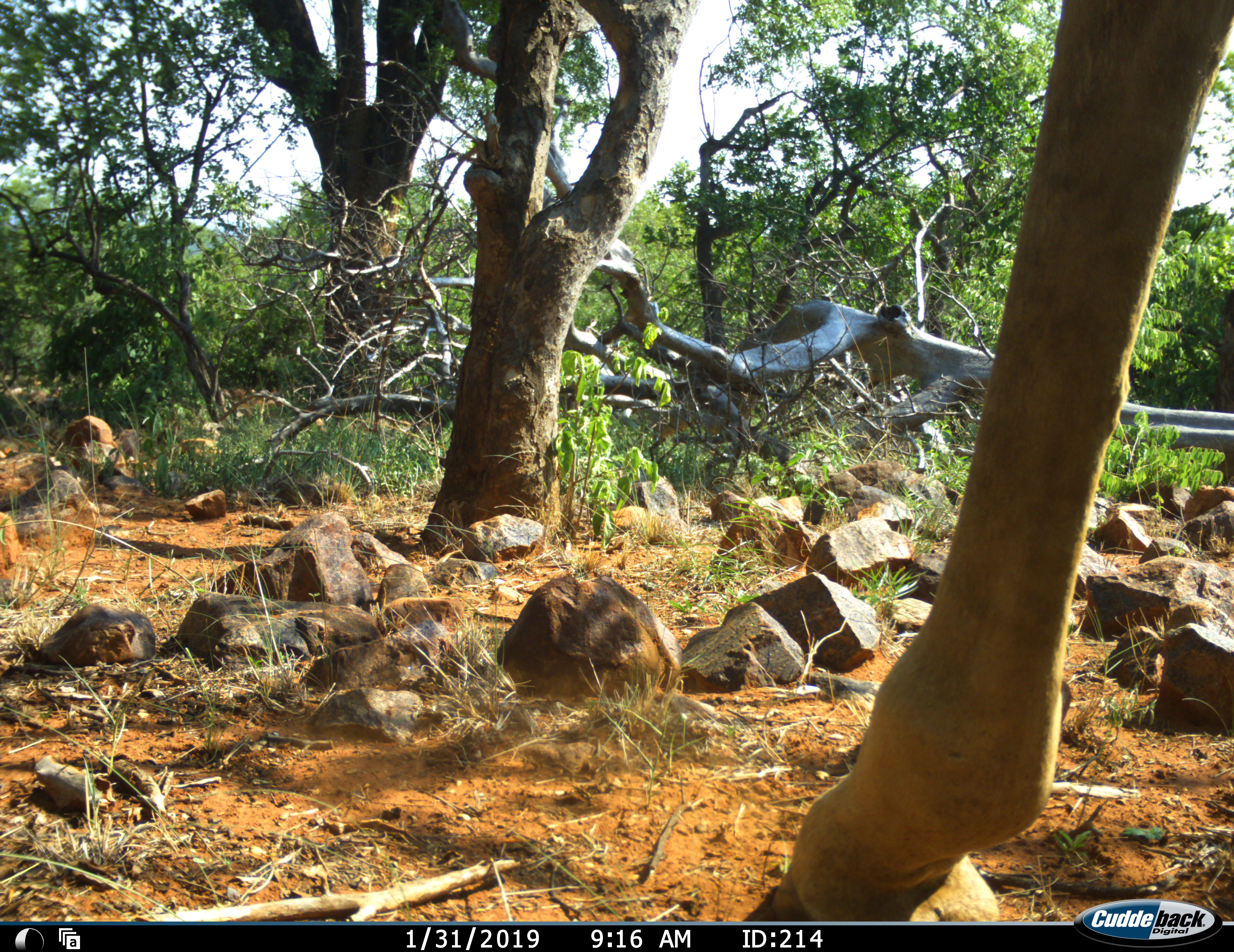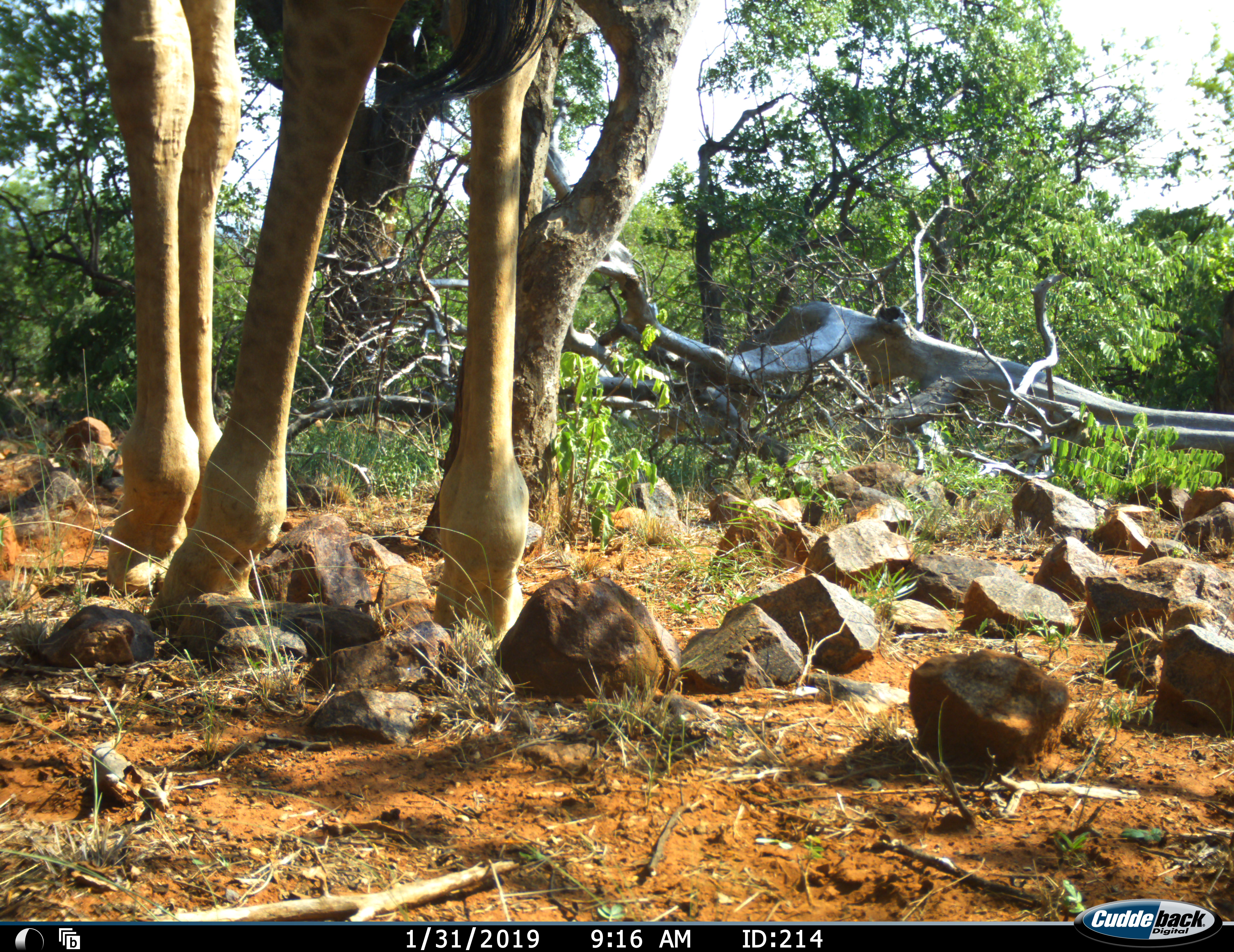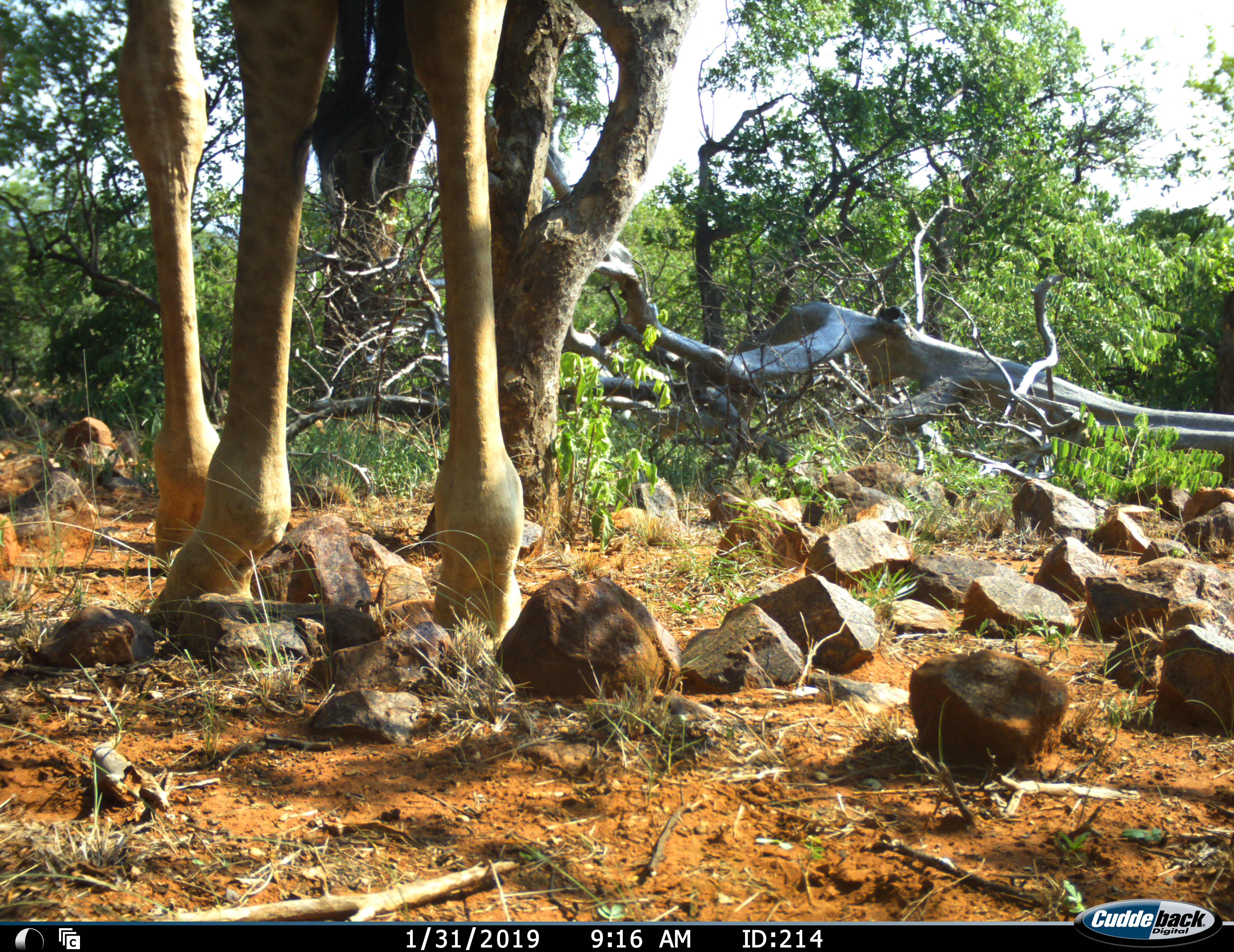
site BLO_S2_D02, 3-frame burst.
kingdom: Animalia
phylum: Chordata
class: Mammalia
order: Artiodactyla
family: Giraffidae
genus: Giraffa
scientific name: Giraffa camelopardalis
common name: giraffe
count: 1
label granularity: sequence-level